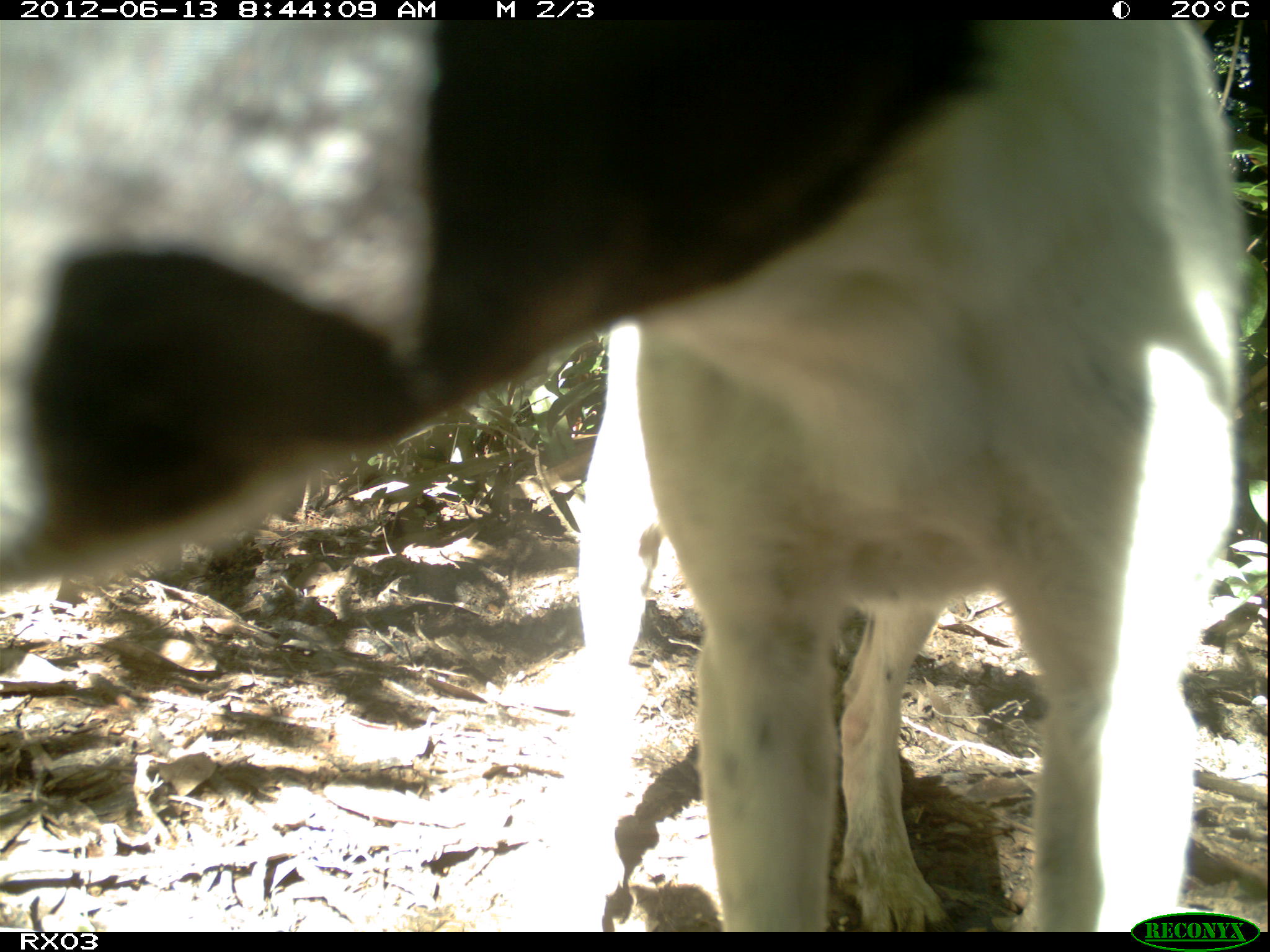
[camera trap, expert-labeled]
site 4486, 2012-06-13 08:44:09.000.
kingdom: Animalia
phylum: Chordata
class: Mammalia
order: Carnivora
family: Canidae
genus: Canis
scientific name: Canis familiaris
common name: domestic dog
Canis familiaris (domestic dog), count 1.